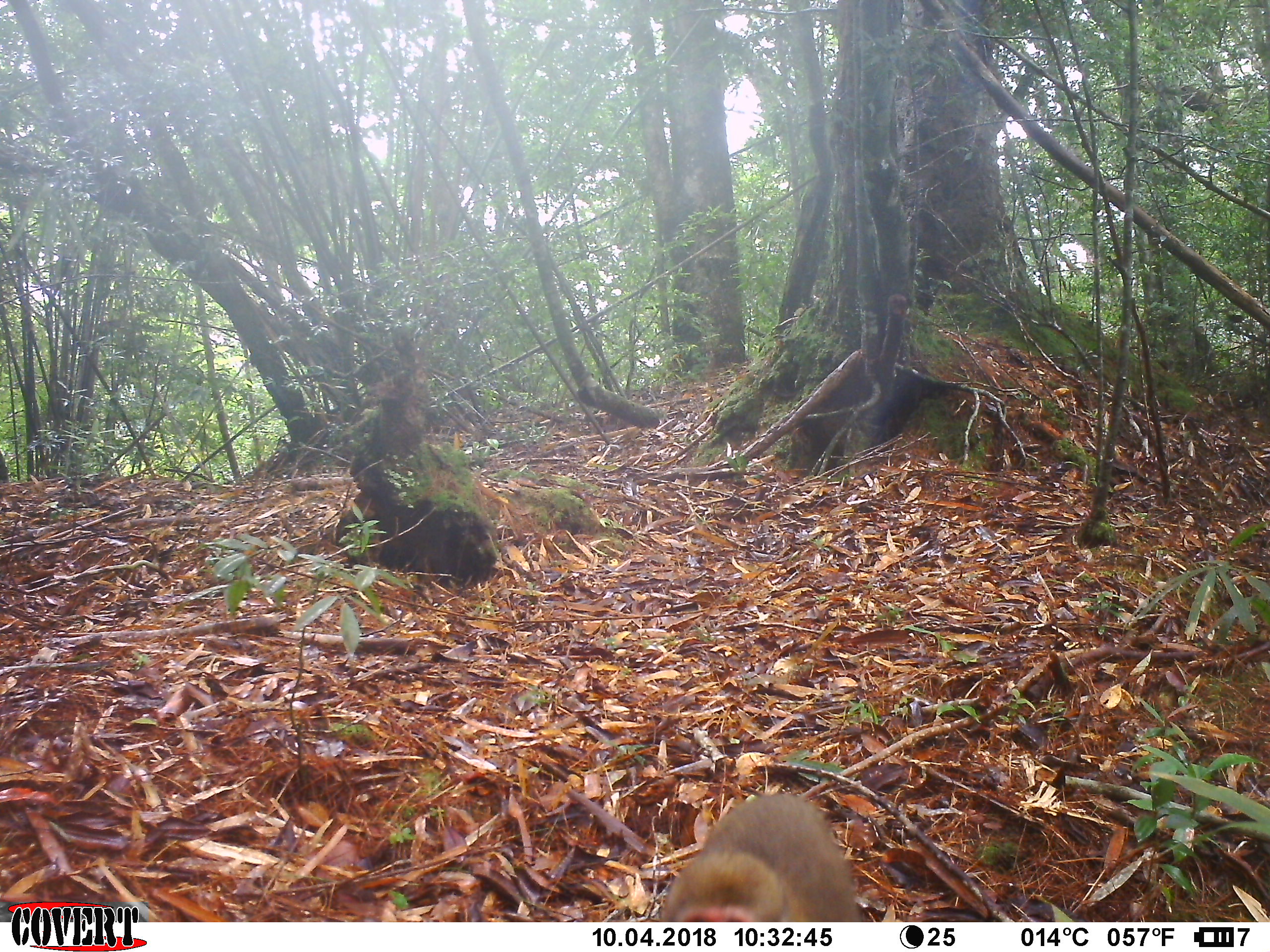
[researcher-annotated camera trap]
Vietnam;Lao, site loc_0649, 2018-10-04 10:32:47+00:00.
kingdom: Animalia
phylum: Chordata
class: Mammalia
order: Primates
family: Cercopithecidae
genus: Macaca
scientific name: Macaca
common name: macaques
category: assam or rhesus macaque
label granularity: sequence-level